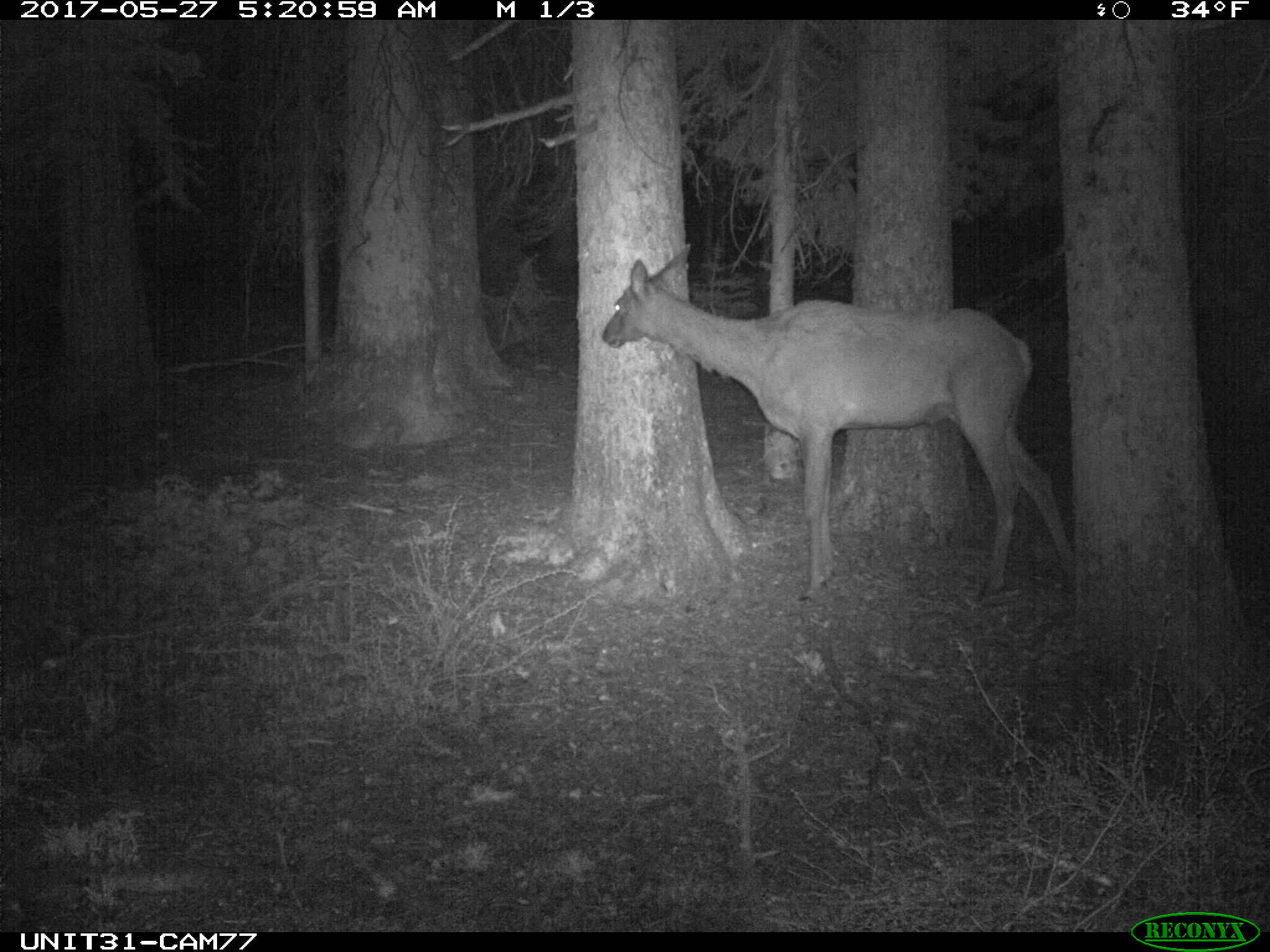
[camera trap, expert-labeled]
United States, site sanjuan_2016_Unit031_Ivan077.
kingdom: Animalia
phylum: Chordata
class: Mammalia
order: Artiodactyla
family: Cervidae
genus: Cervus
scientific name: Cervus elaphus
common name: red deer